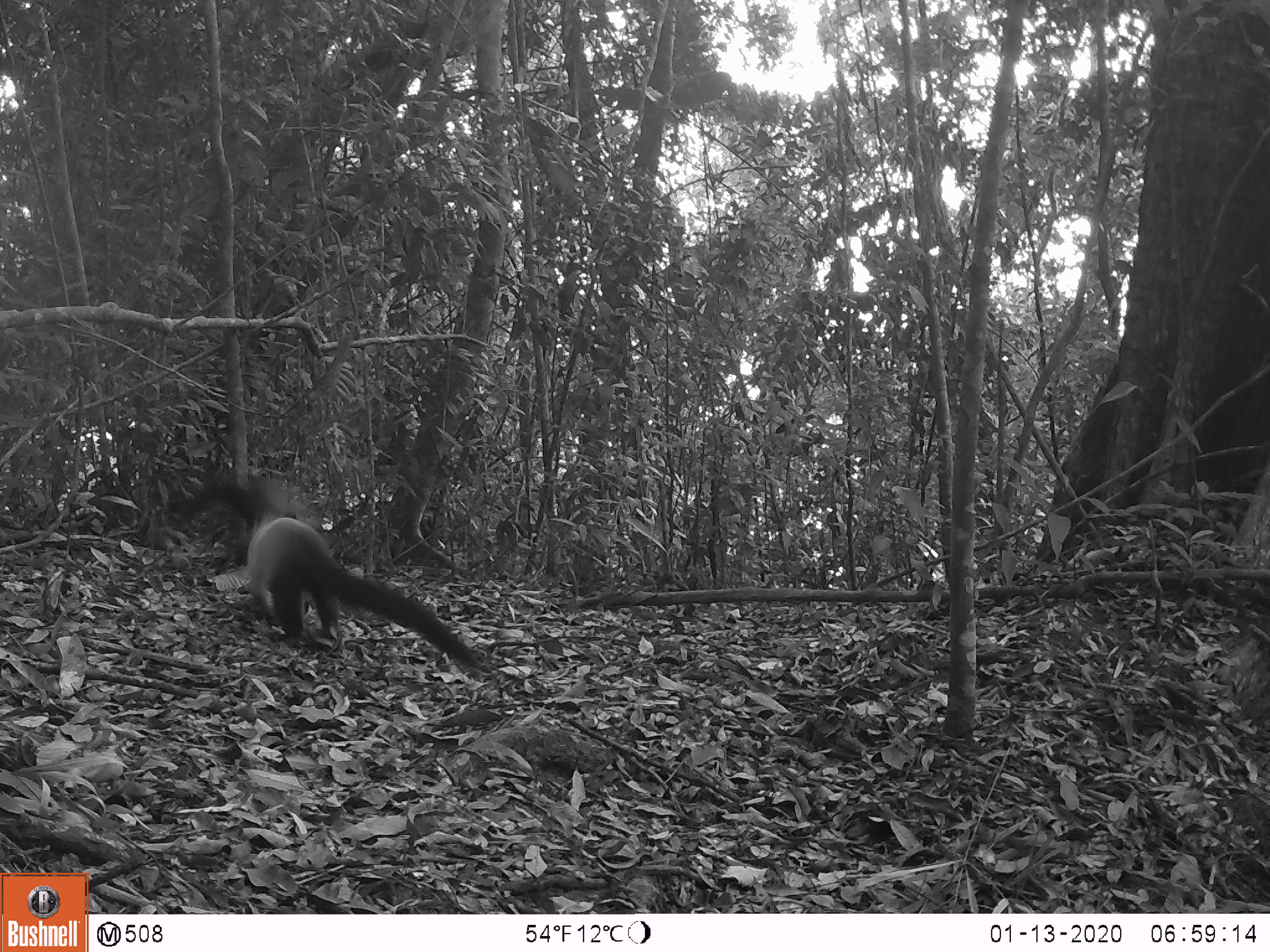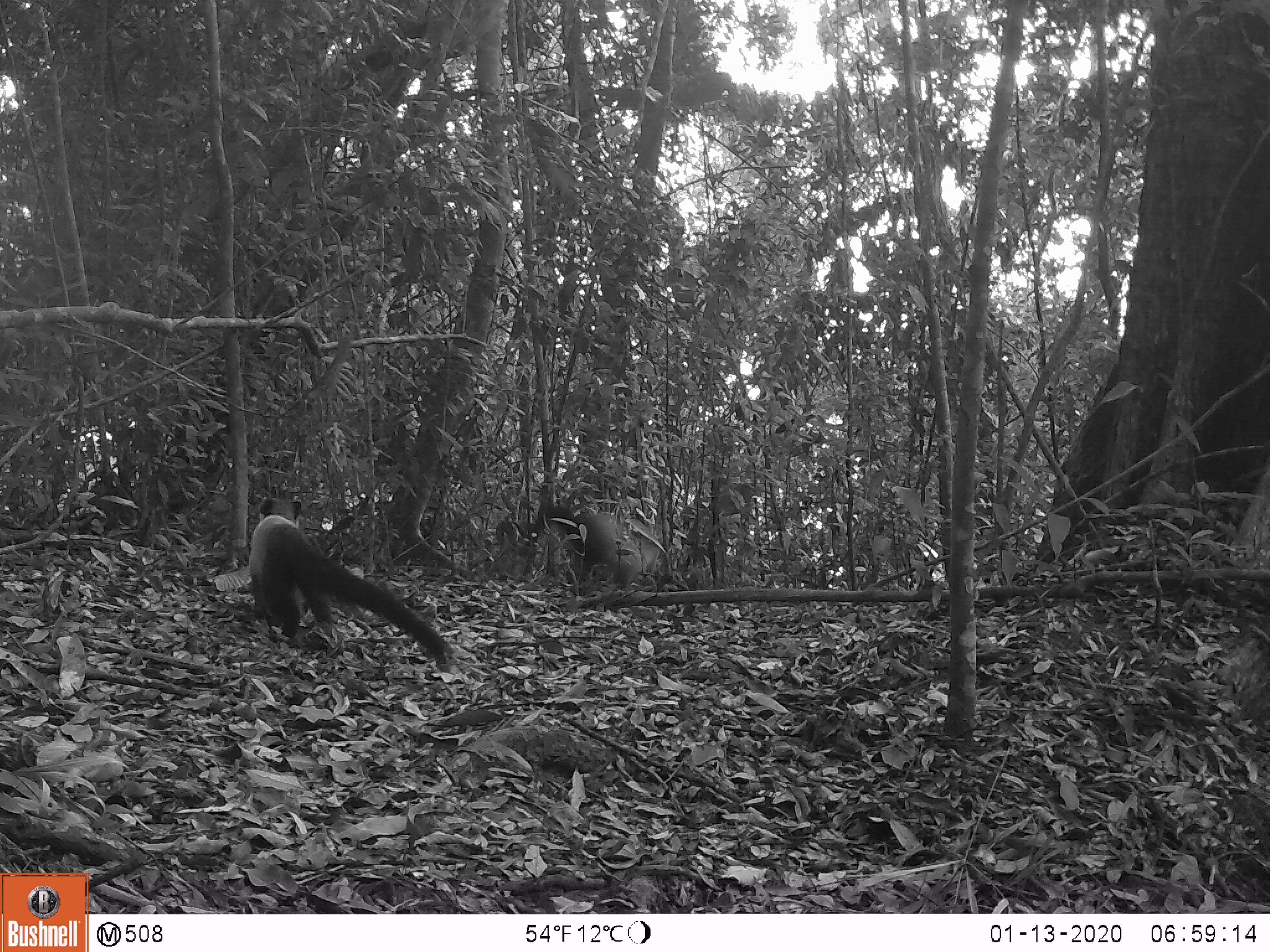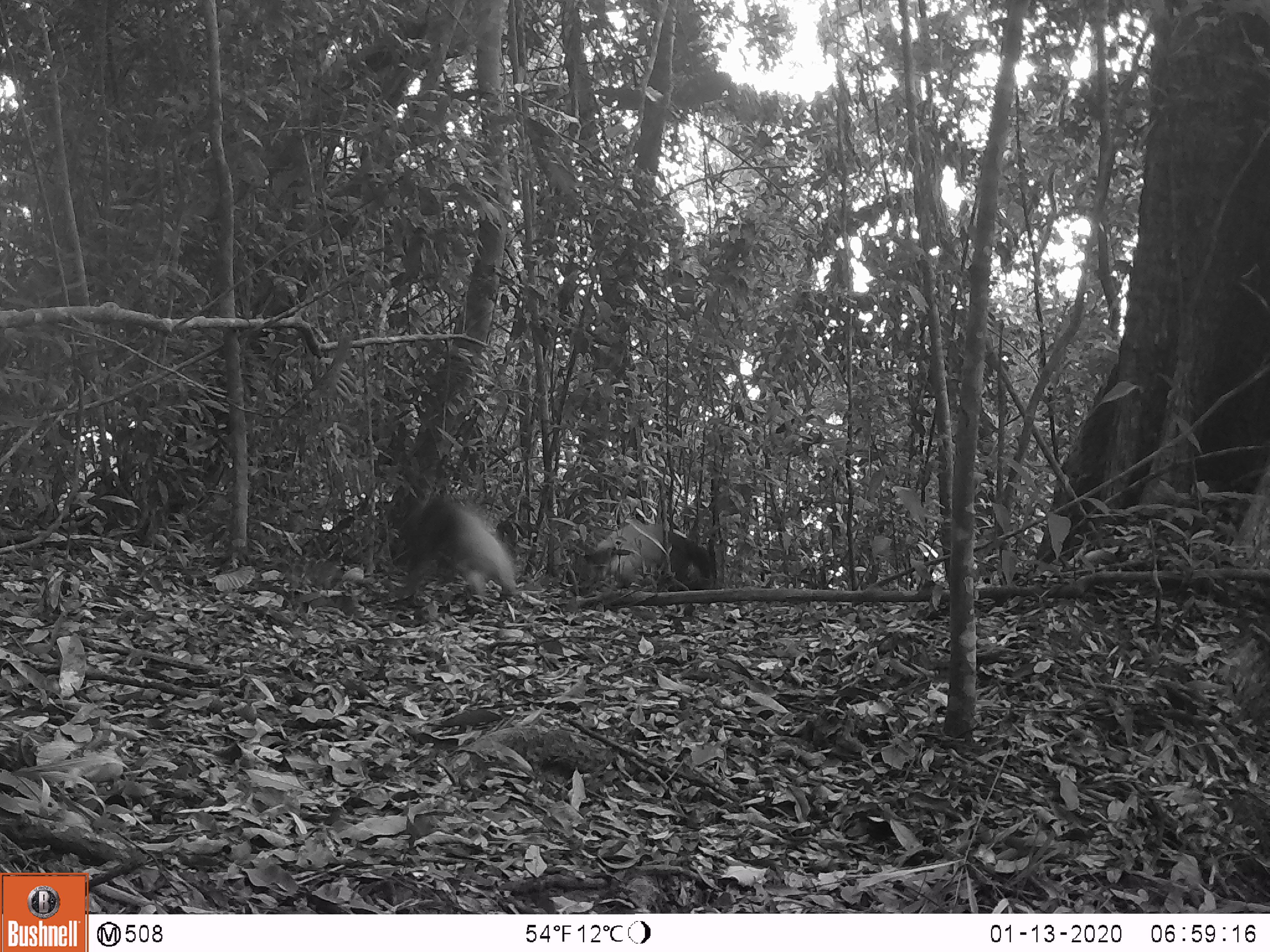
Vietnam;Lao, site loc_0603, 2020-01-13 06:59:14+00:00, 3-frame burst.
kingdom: Animalia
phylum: Chordata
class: Mammalia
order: Carnivora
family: Mustelidae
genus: Martes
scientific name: Martes flavigula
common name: yellow-throated marten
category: yellow throated marten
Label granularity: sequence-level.